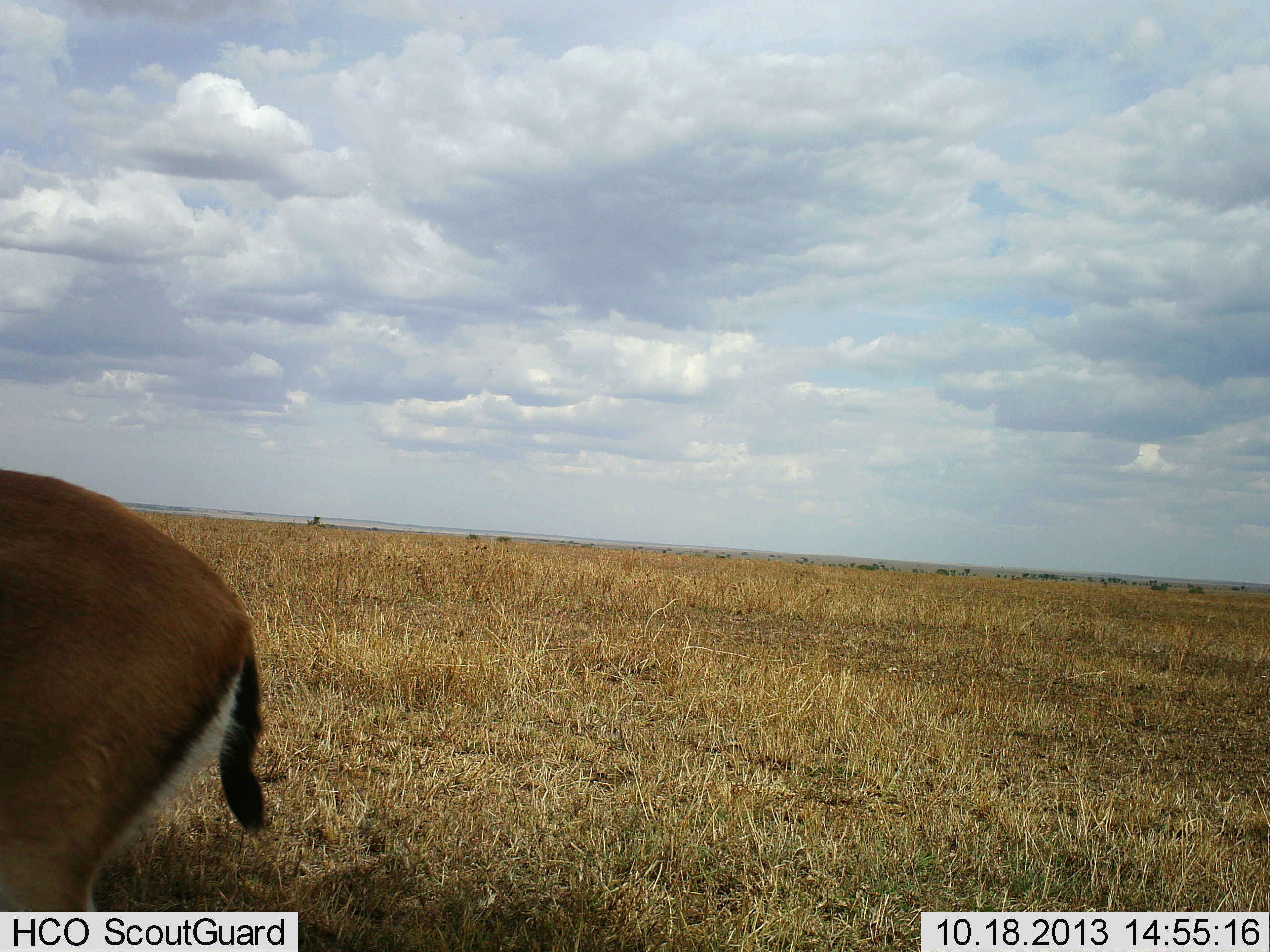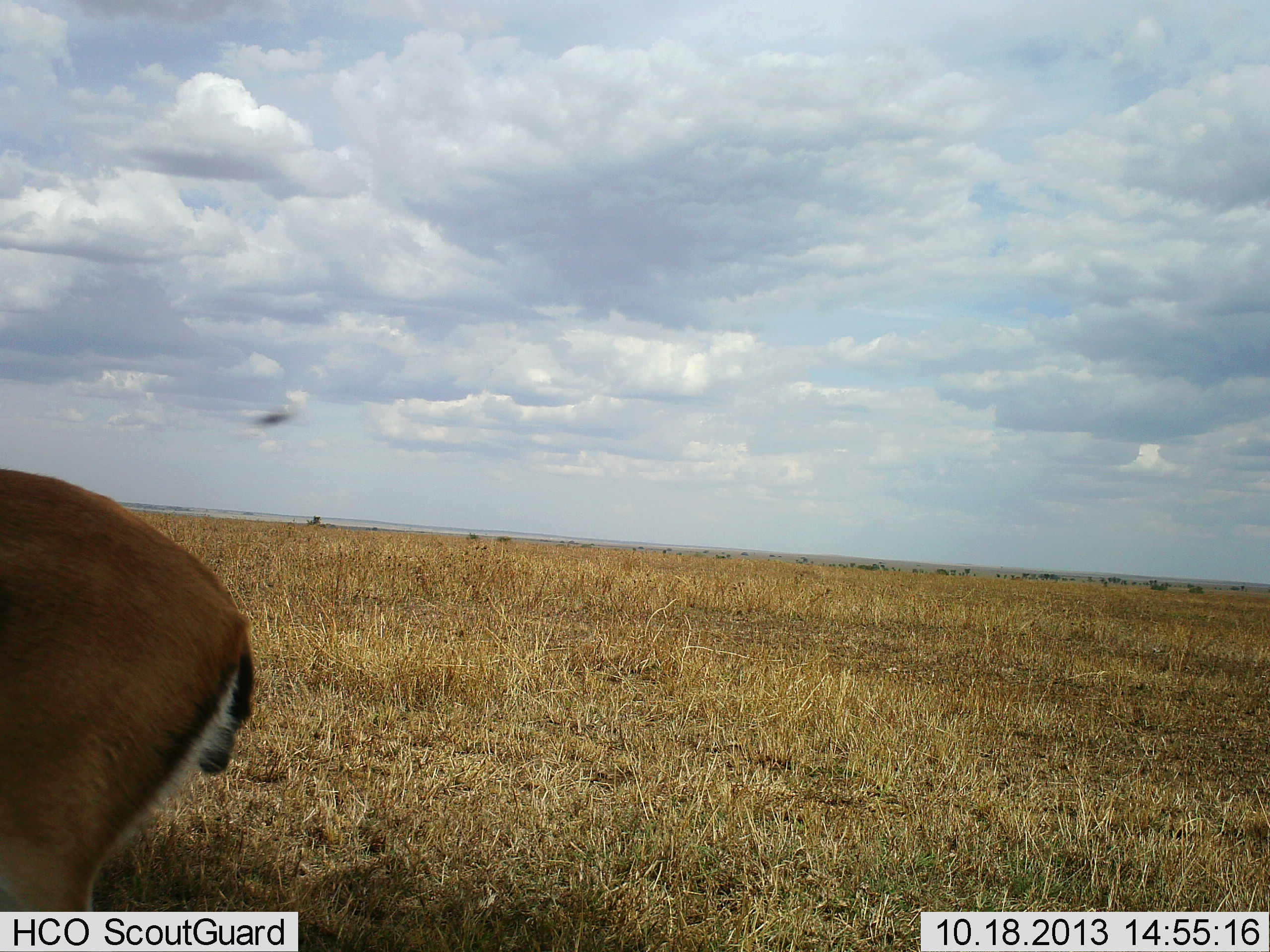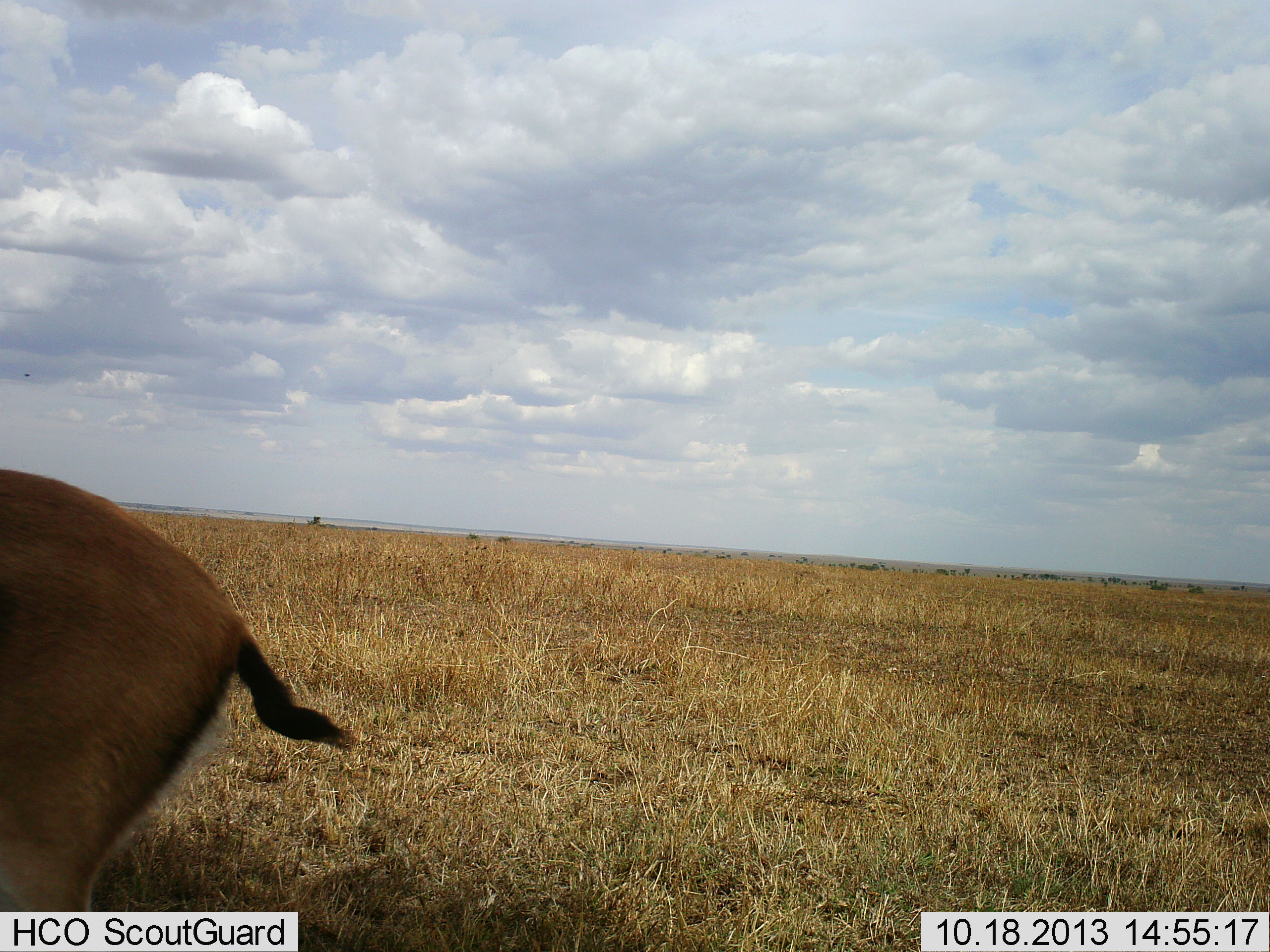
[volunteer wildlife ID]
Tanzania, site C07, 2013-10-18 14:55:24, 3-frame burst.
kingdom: Animalia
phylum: Chordata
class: Mammalia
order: Artiodactyla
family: Bovidae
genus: Eudorcas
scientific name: Eudorcas thomsonii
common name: thomson's gazelle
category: gazellethomsons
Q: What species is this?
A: Gazellethomsons (thomson's gazelle) (Eudorcas thomsonii).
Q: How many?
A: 1.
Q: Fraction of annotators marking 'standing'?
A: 86%.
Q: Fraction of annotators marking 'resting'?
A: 0%.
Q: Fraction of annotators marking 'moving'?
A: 7%.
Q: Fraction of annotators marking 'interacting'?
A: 0%.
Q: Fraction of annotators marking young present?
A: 0%.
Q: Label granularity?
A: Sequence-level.